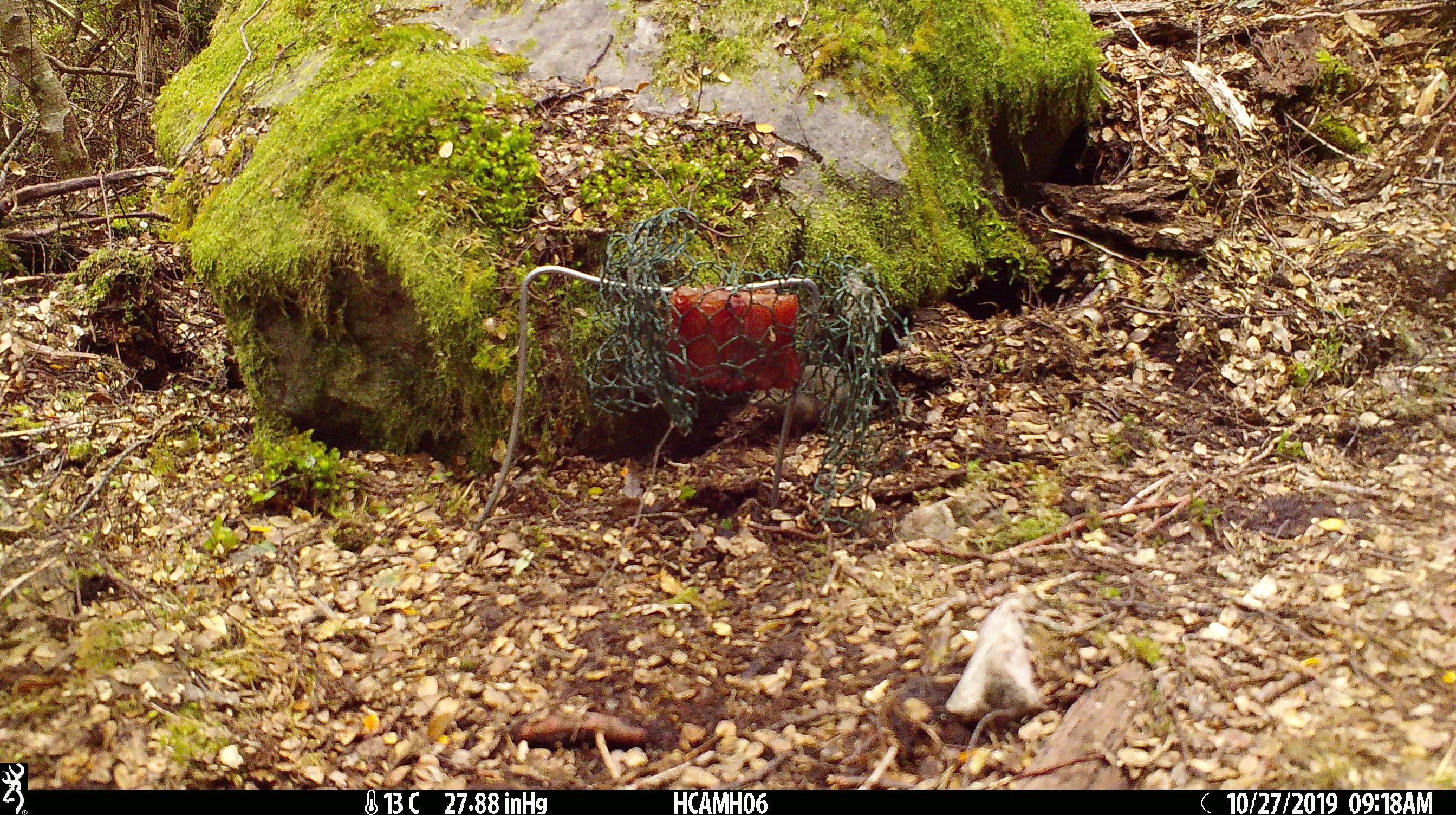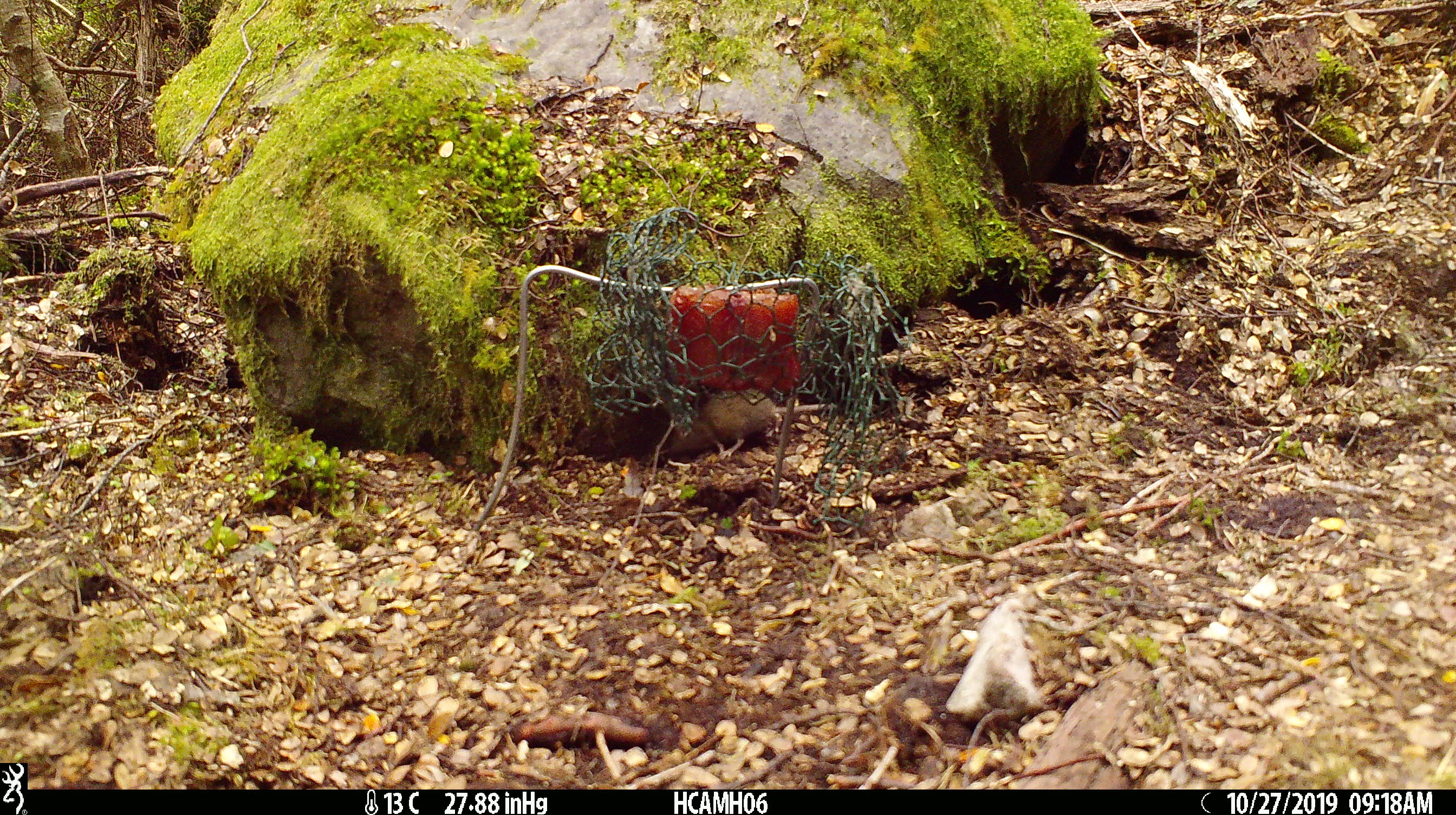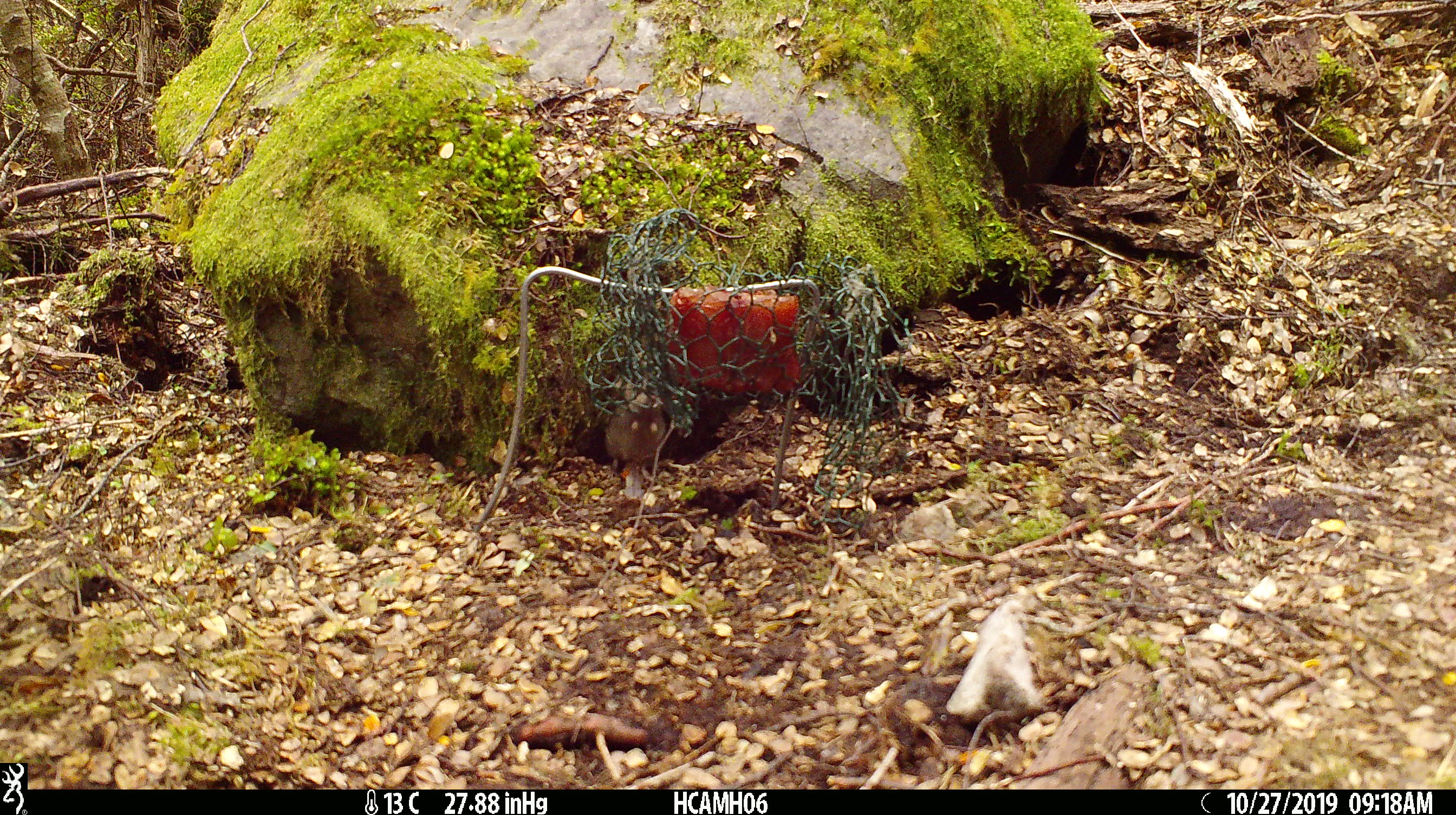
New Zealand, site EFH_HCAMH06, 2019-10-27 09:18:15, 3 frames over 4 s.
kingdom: Animalia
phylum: Chordata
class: Mammalia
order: Rodentia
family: Muridae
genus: Mus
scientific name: Mus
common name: mouse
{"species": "mouse (Mus)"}